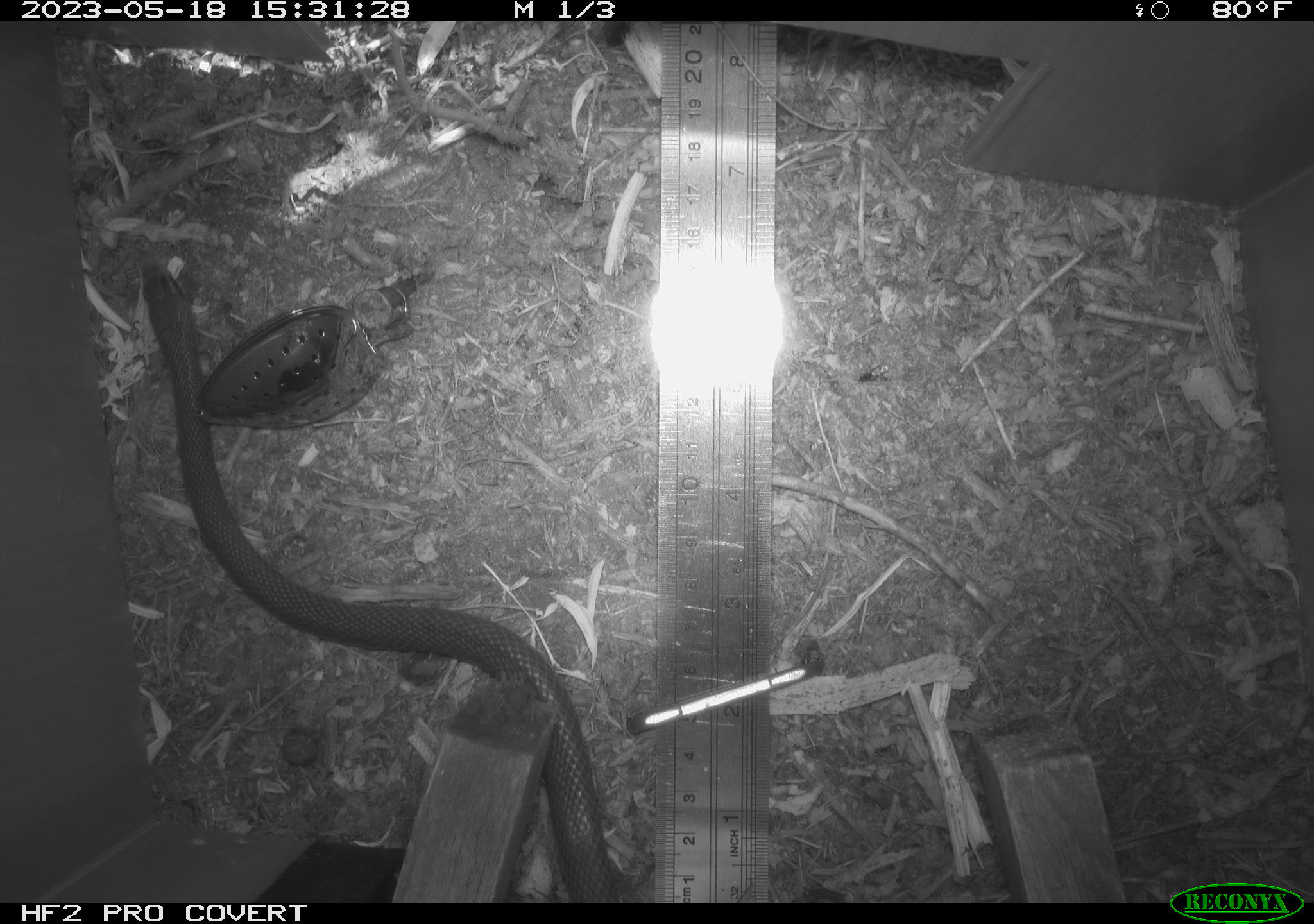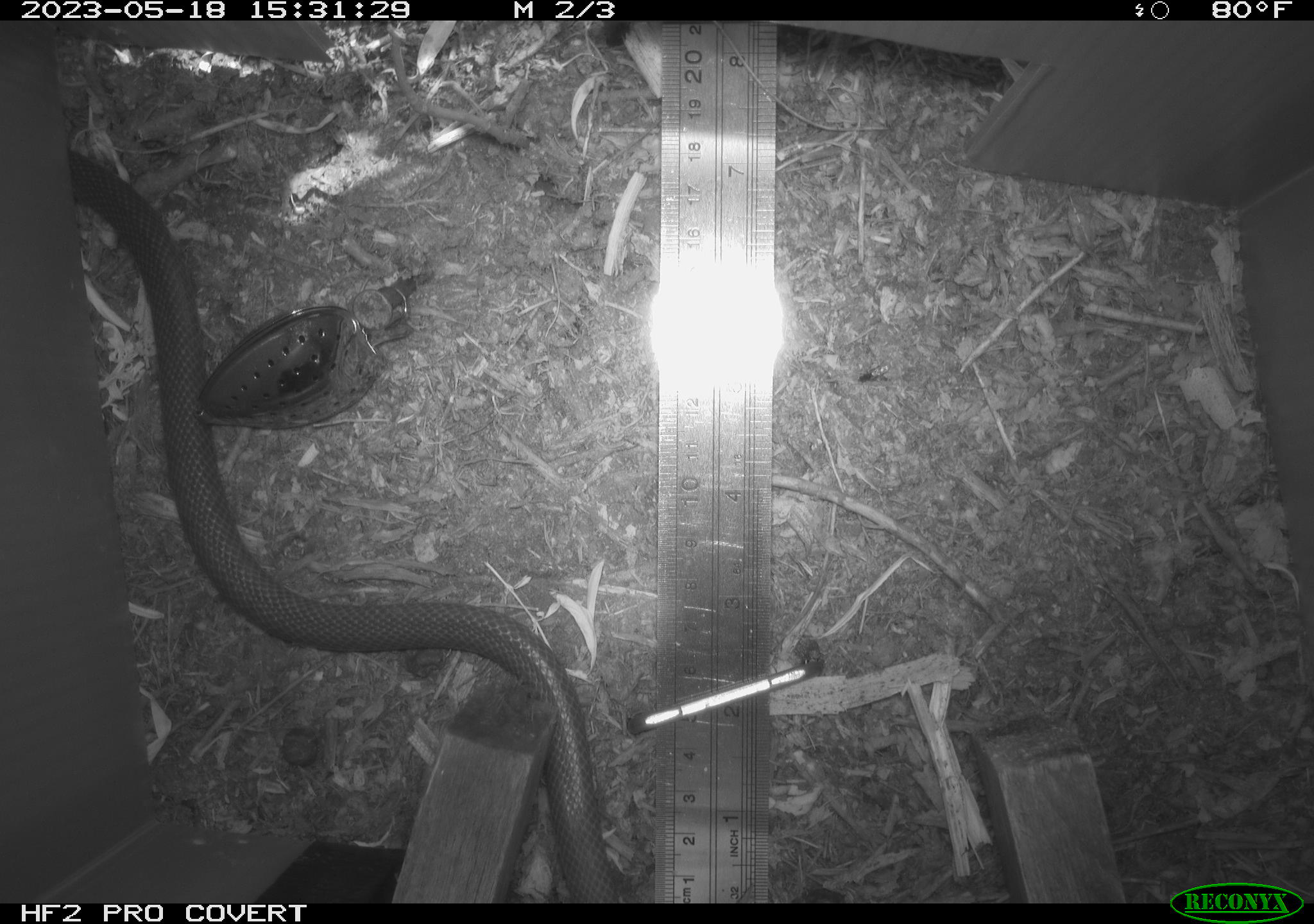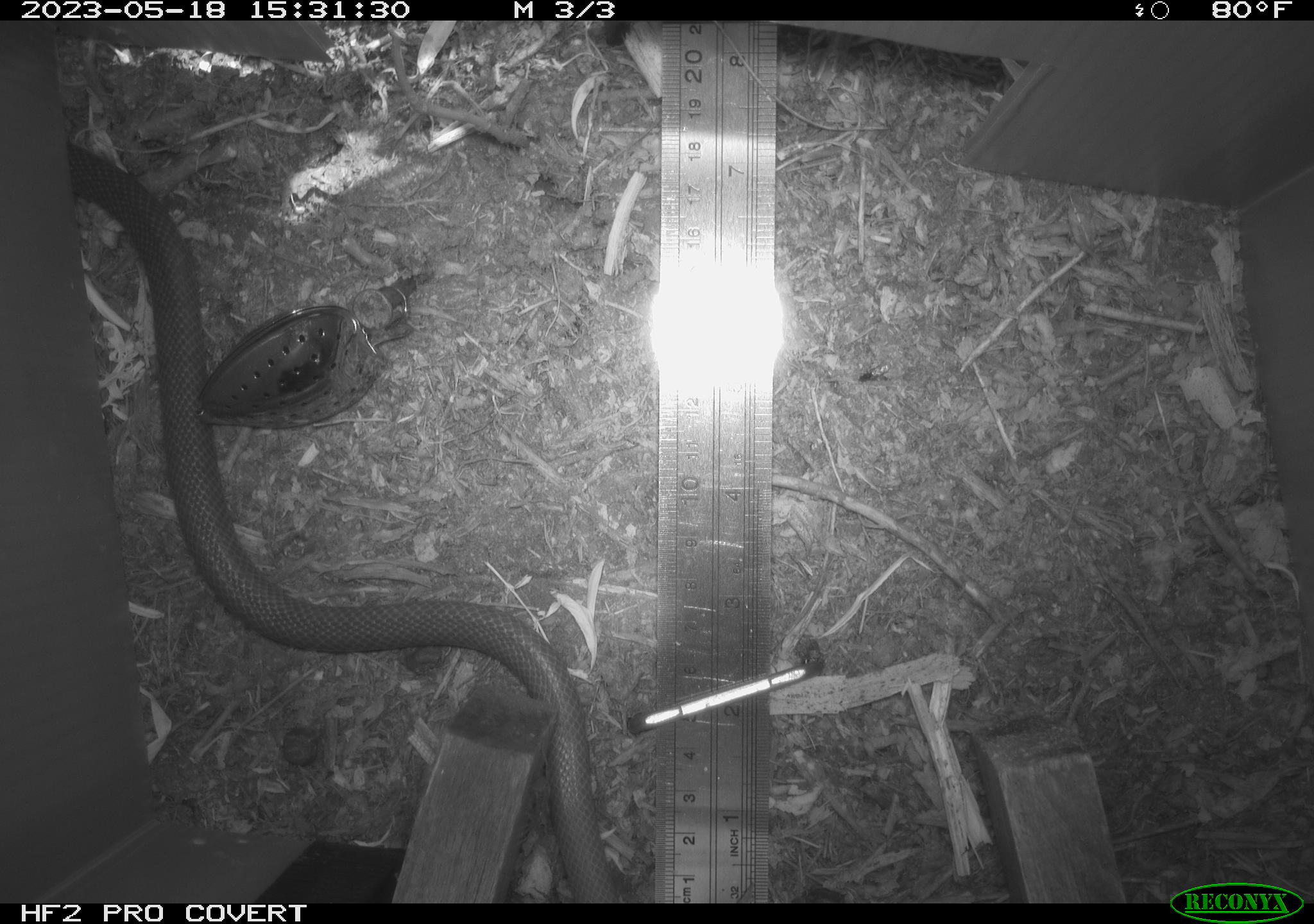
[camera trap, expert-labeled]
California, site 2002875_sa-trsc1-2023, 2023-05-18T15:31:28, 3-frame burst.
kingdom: Animalia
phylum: Chordata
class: Reptilia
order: Squamata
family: Colubridae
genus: Coluber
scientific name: Coluber constrictor mormon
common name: western yellow-bellied racer